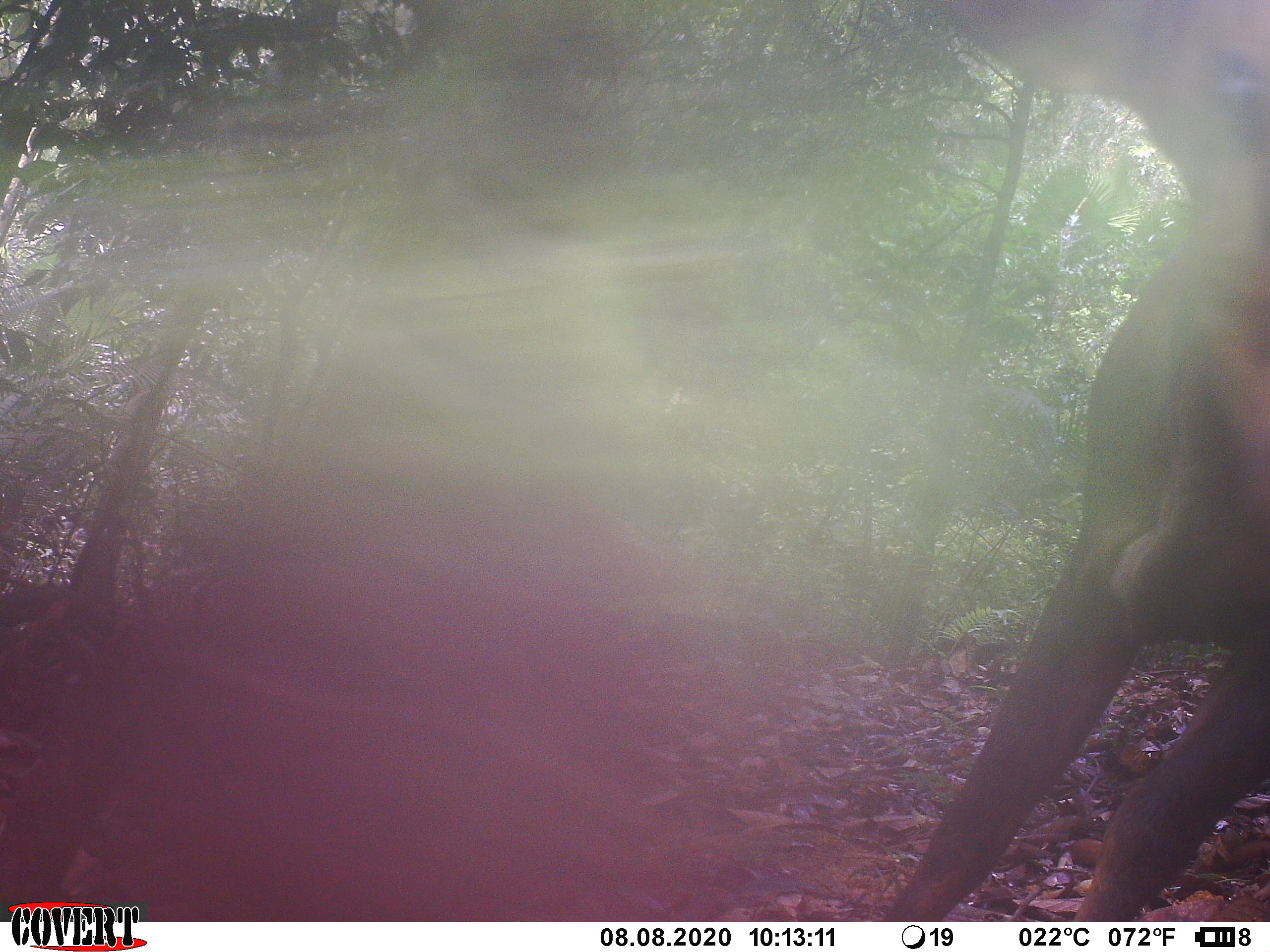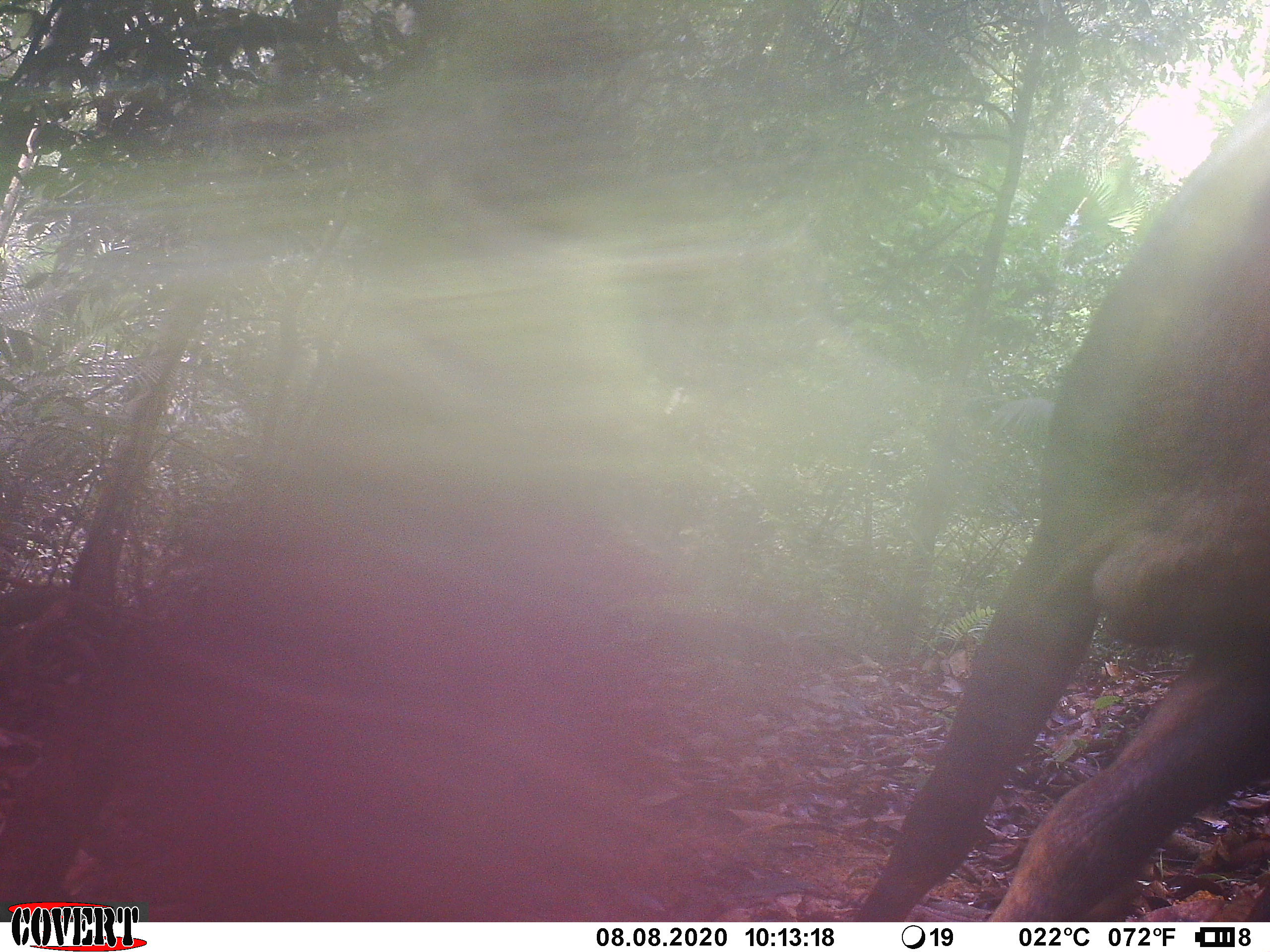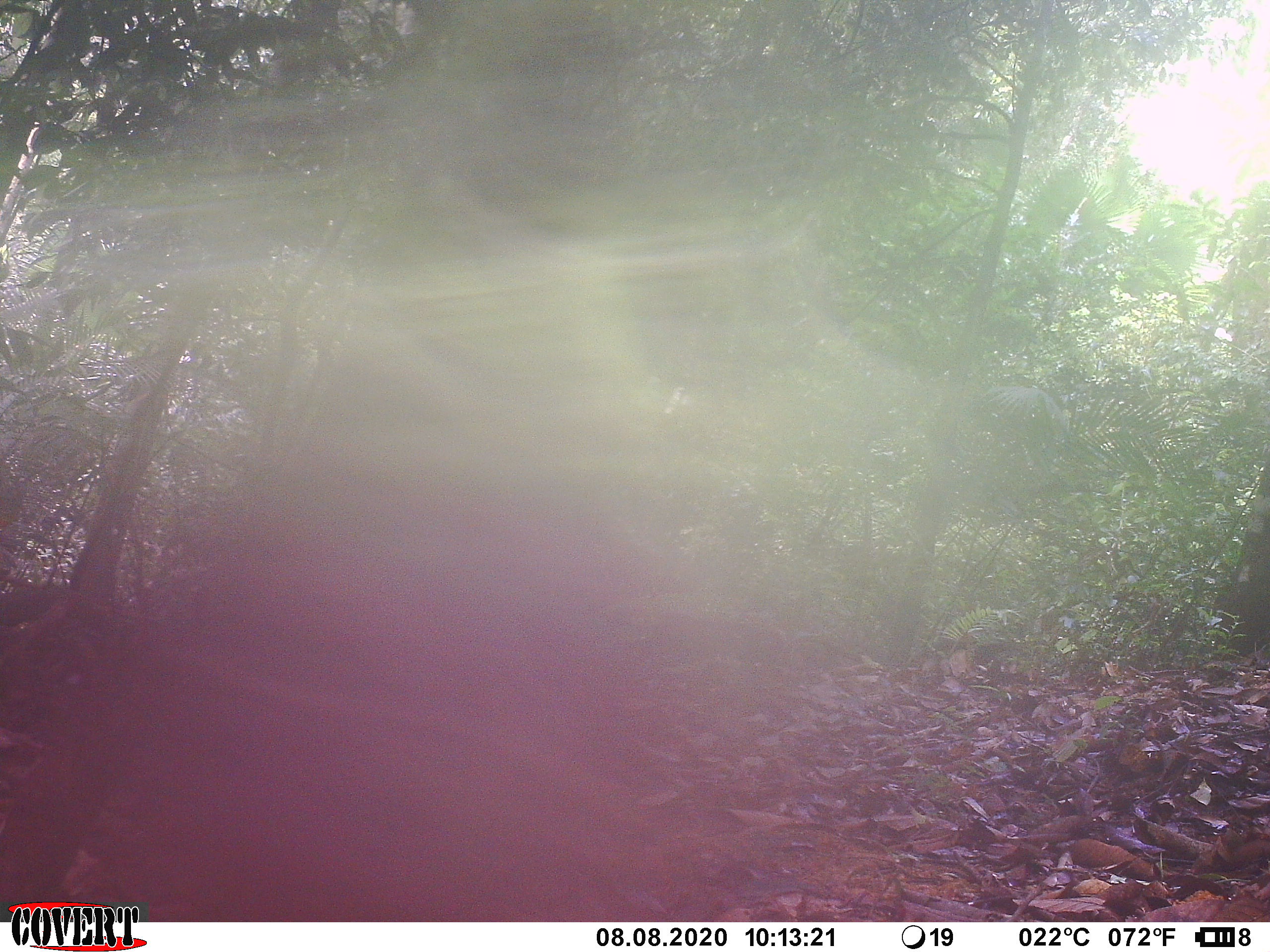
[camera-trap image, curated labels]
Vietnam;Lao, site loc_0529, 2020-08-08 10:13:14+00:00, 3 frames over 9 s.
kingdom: Animalia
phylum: Chordata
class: Mammalia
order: Artiodactyla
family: Cervidae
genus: Muntiacus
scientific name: Muntiacus vuquangensis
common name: large-antlered muntjac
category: large antlered muntjac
Large antlered muntjac (large-antlered muntjac) (Muntiacus vuquangensis). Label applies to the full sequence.